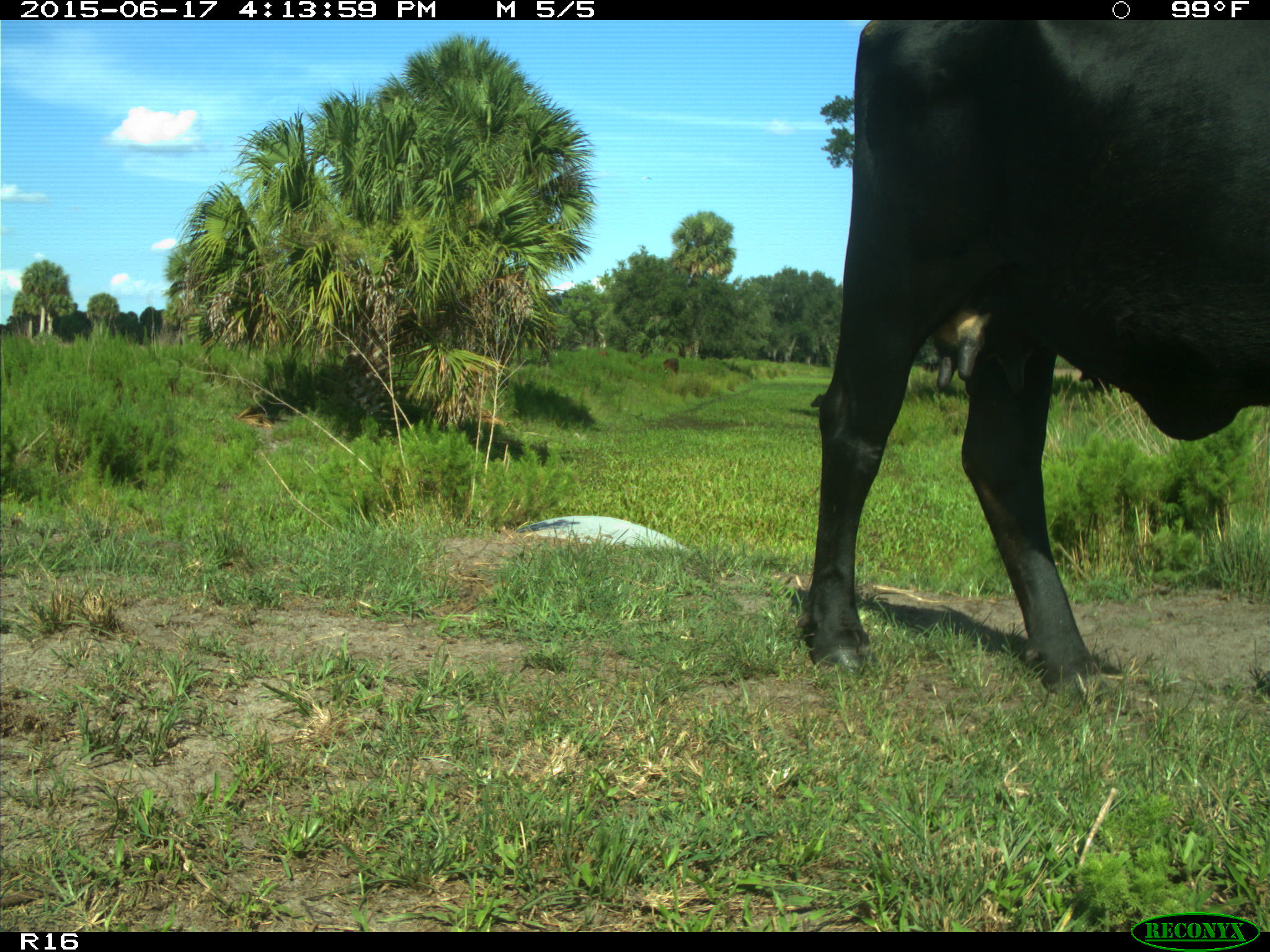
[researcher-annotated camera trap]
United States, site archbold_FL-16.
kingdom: Animalia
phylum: Chordata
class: Mammalia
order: Artiodactyla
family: Bovidae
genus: Bos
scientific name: Bos taurus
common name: domestic cow